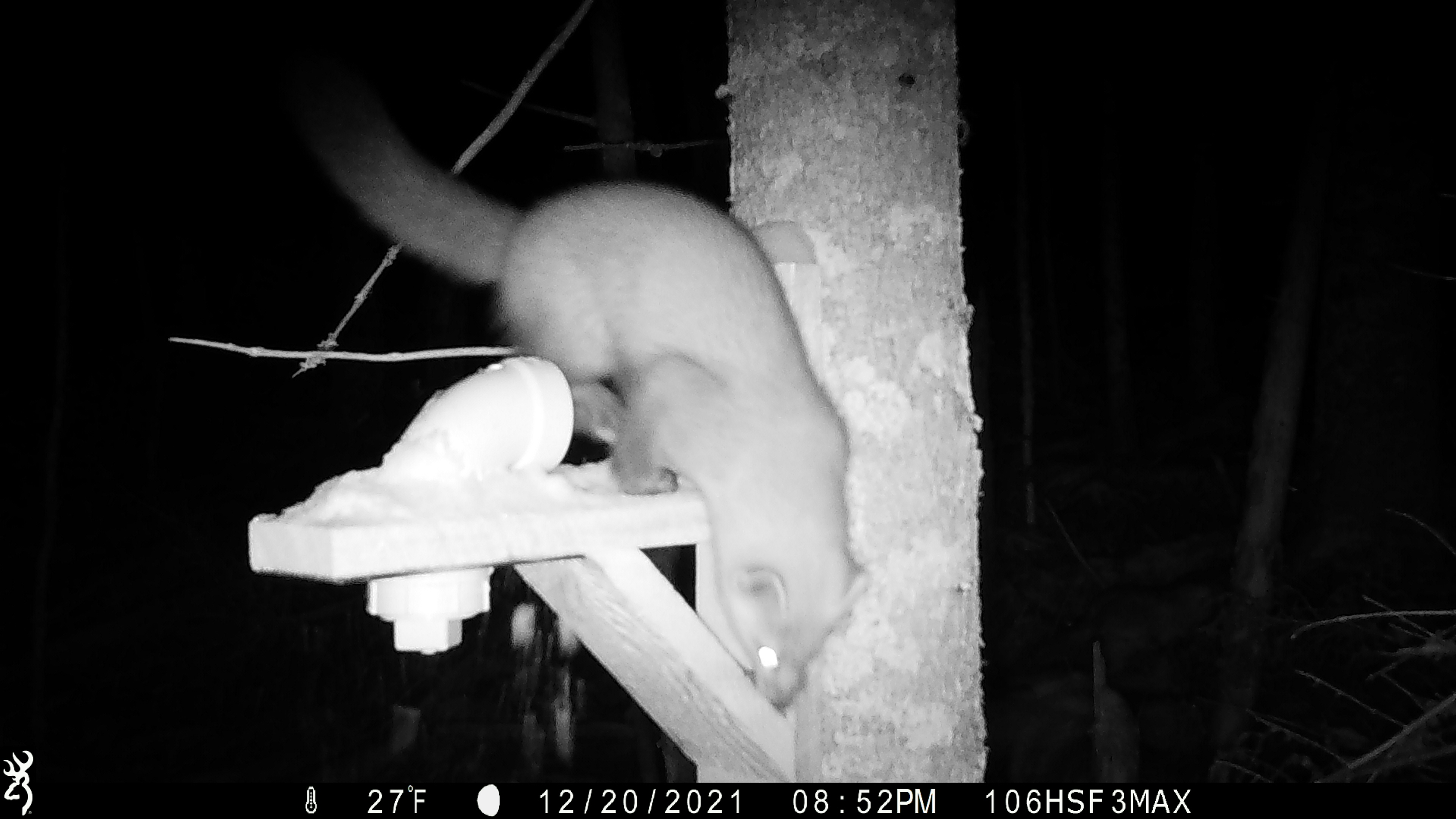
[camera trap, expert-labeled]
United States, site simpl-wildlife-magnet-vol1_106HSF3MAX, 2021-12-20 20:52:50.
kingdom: Animalia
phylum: Chordata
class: Mammalia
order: Carnivora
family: Mustelidae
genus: Martes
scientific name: Martes americana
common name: american marten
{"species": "american marten (Martes americana)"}